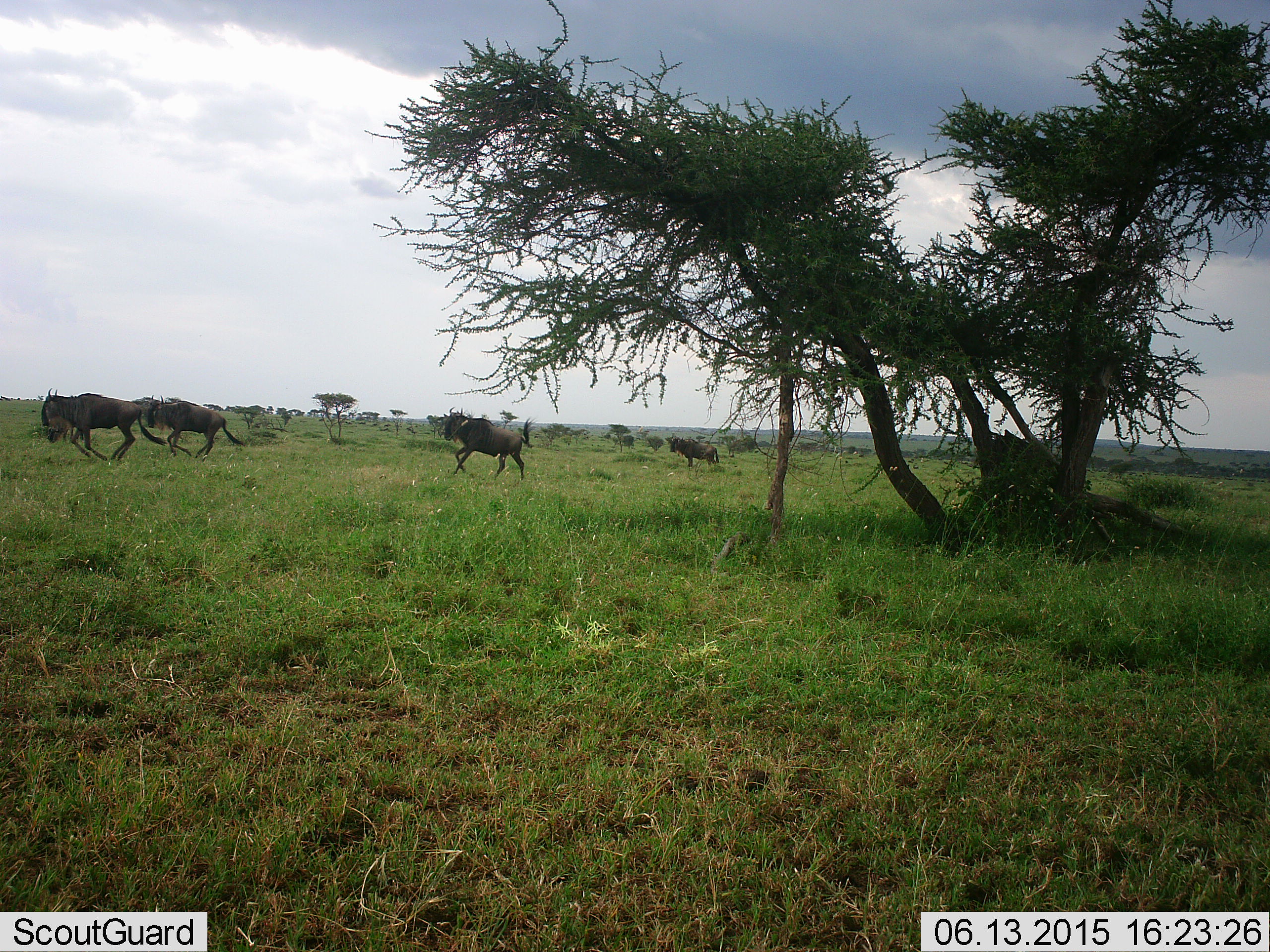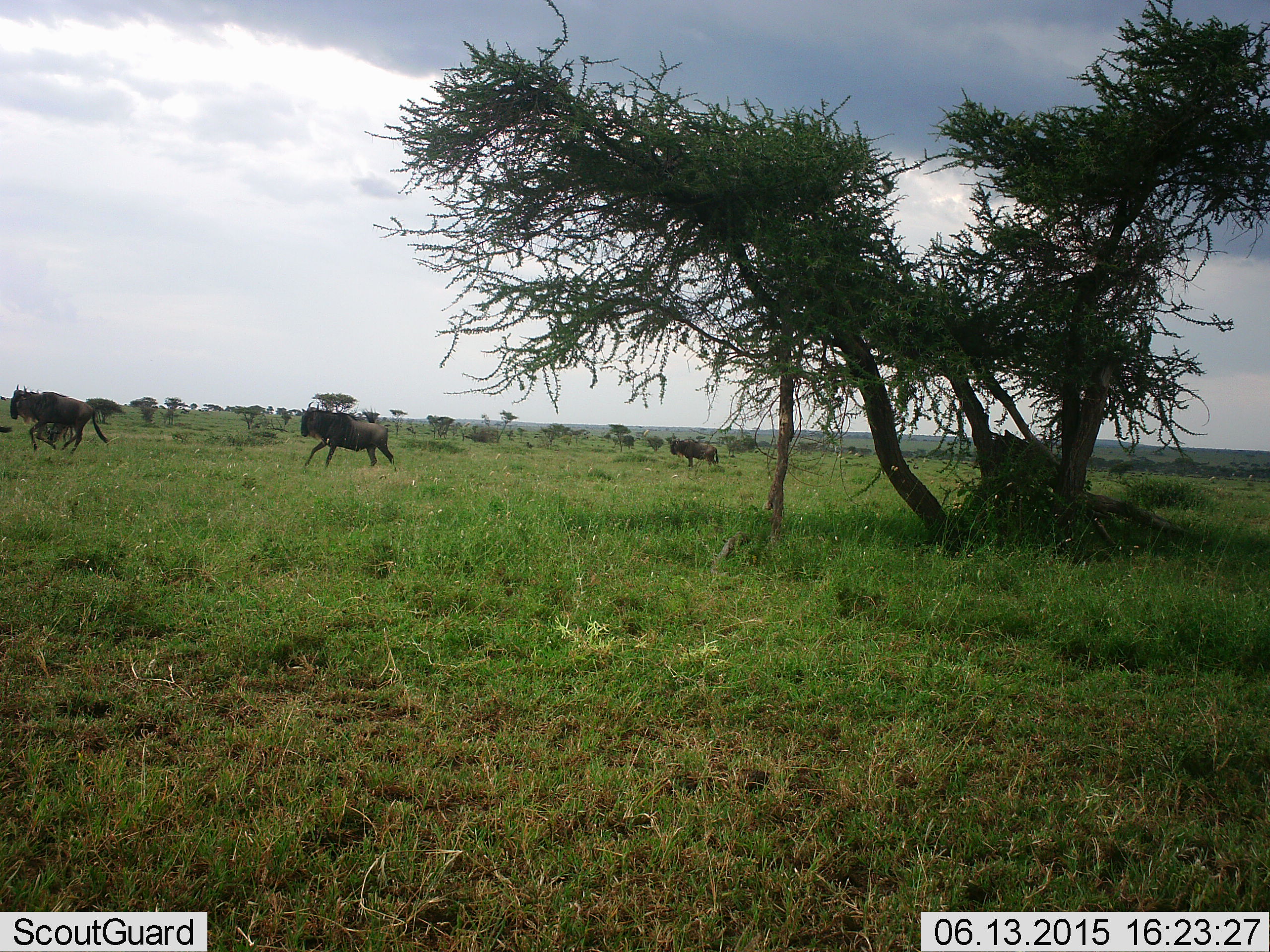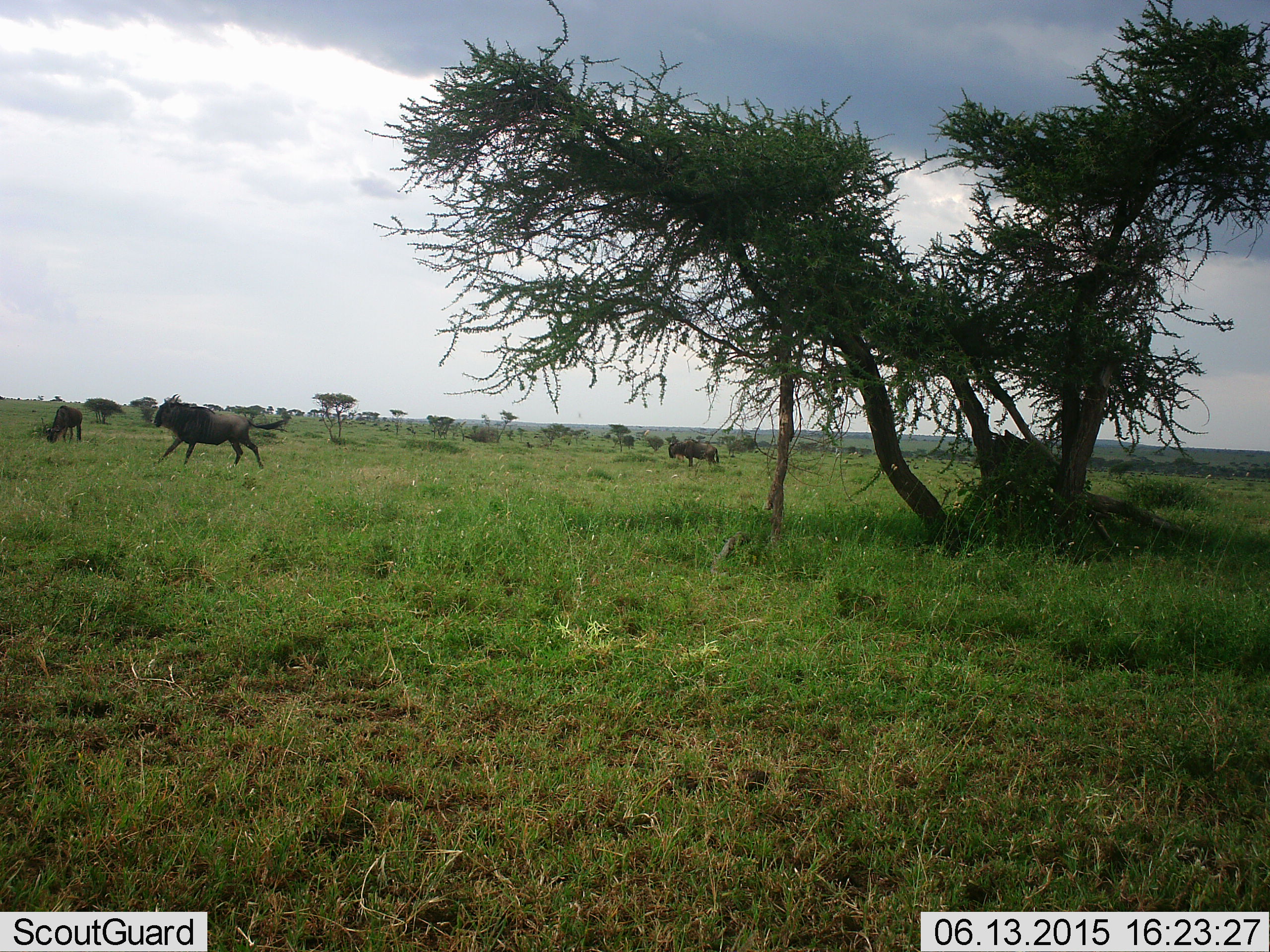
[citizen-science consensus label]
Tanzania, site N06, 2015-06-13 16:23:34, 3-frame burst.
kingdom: Animalia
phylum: Chordata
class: Mammalia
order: Artiodactyla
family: Bovidae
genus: Connochaetes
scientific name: Connochaetes taurinus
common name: blue wildebeest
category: wildebeest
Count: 5.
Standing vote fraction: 20%.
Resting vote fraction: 0%.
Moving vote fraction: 100%.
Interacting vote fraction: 0%.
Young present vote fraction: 0%.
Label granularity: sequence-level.